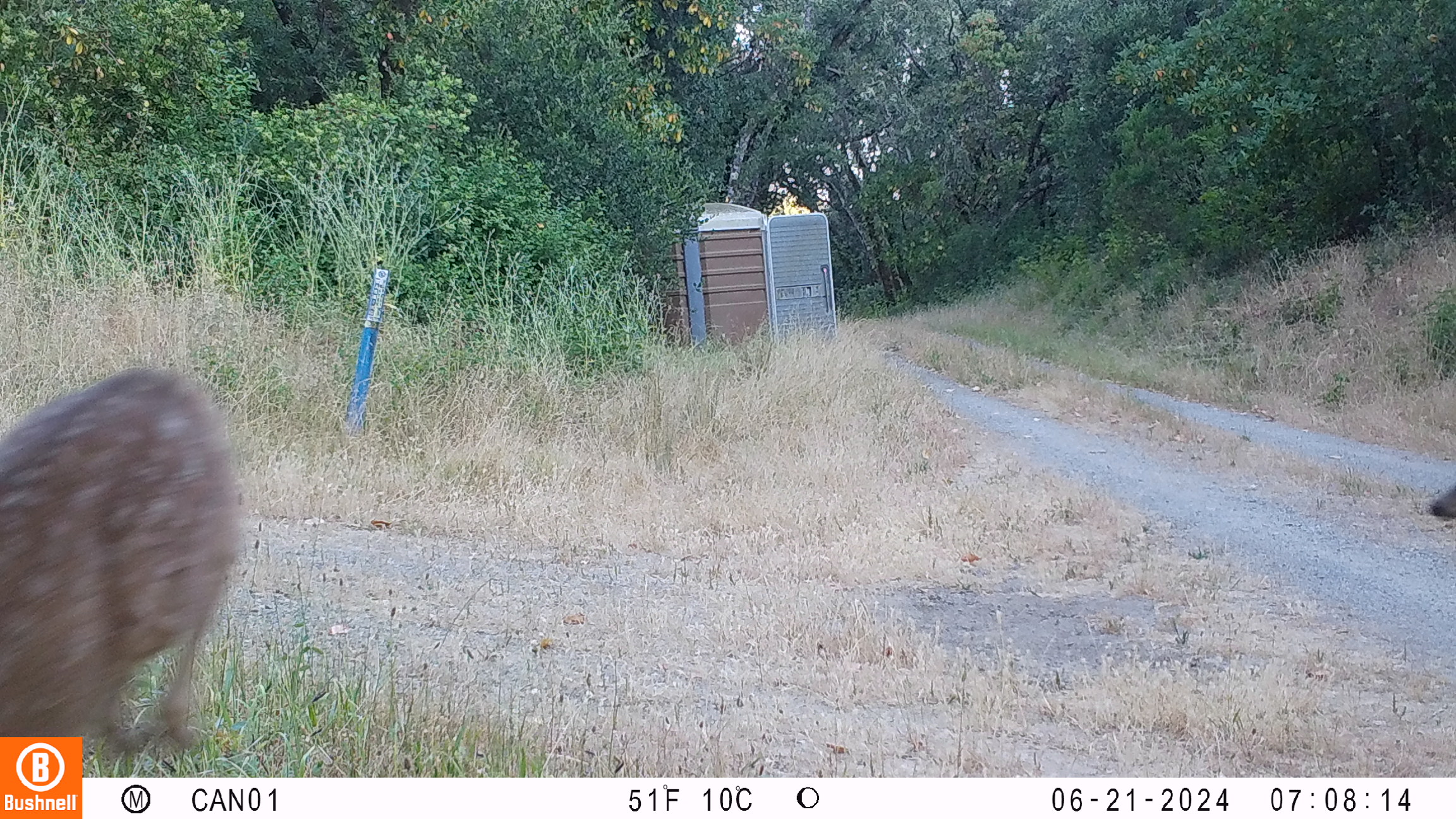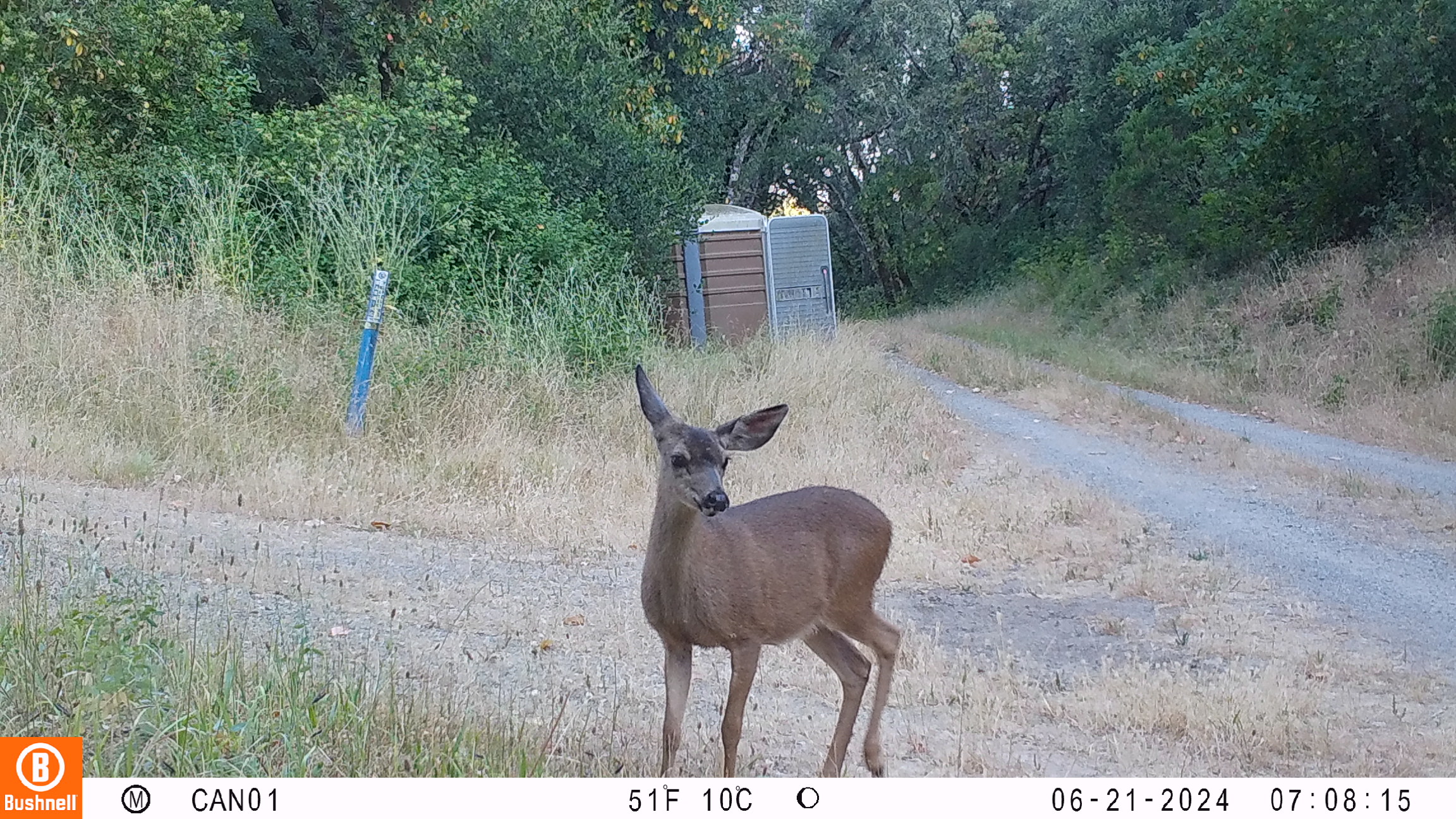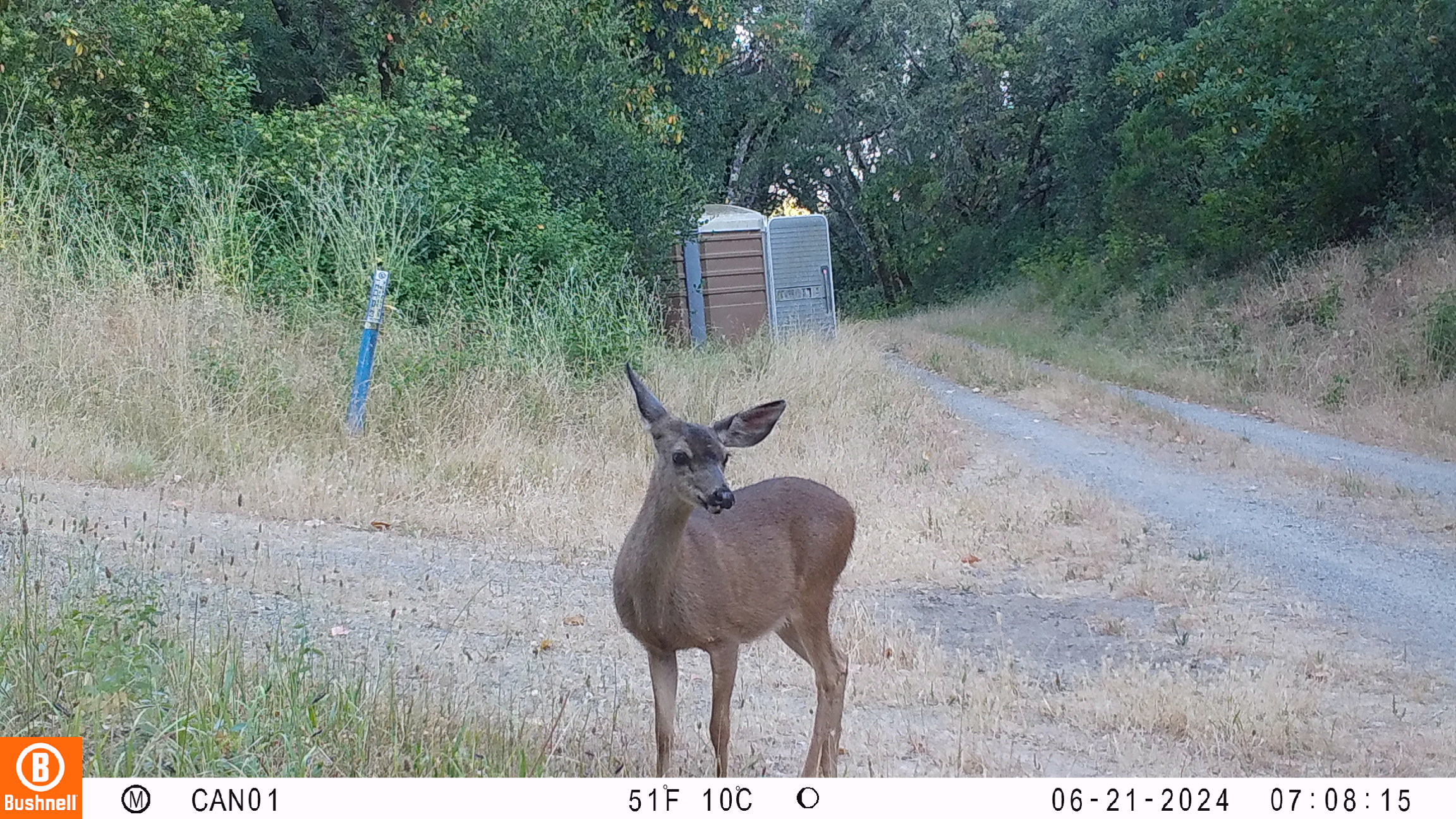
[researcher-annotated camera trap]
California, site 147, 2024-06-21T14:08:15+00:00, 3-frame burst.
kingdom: Animalia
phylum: Chordata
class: Mammalia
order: Artiodactyla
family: Cervidae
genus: Odocoileus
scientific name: Odocoileus hemionus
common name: mule deer